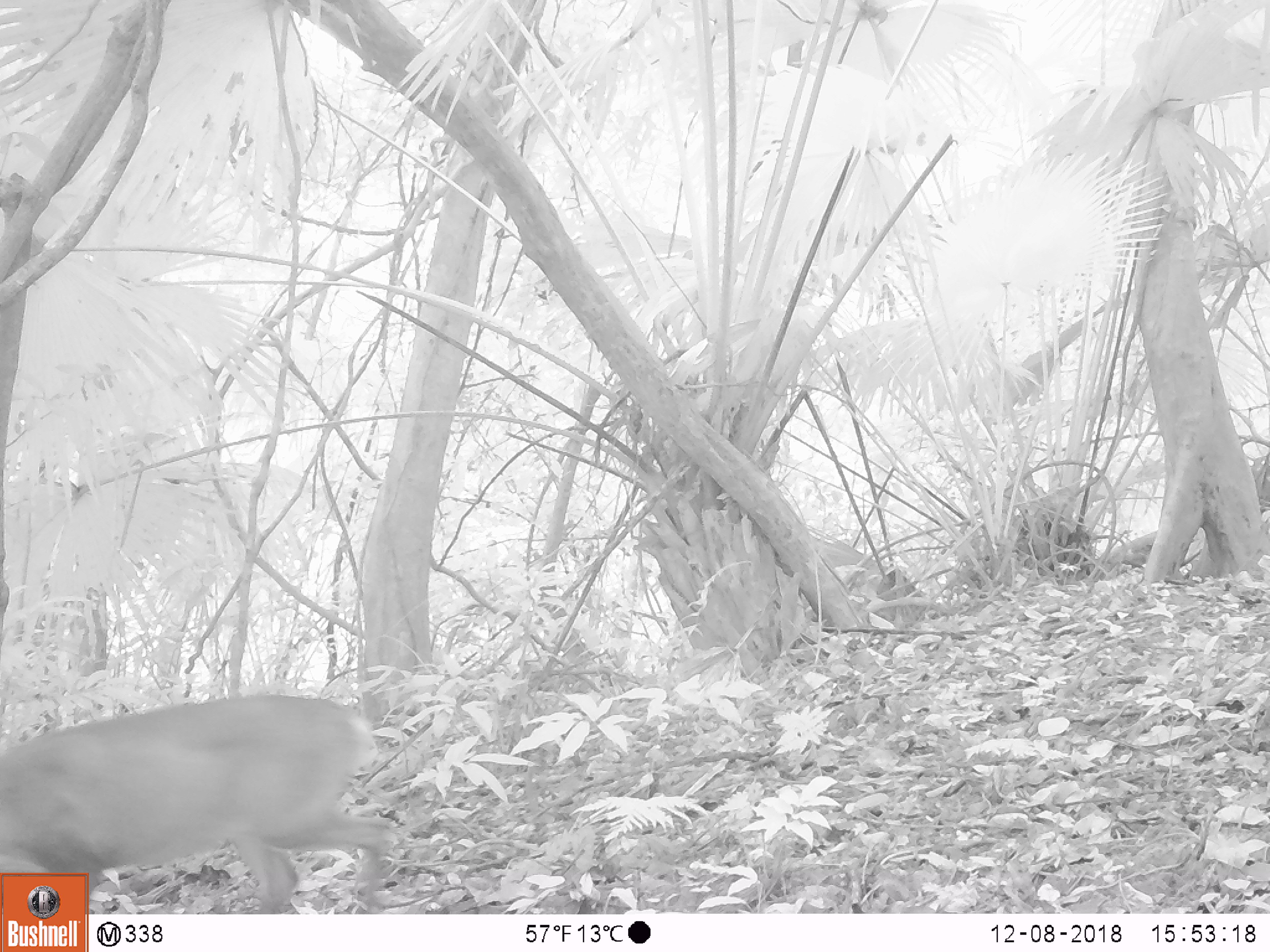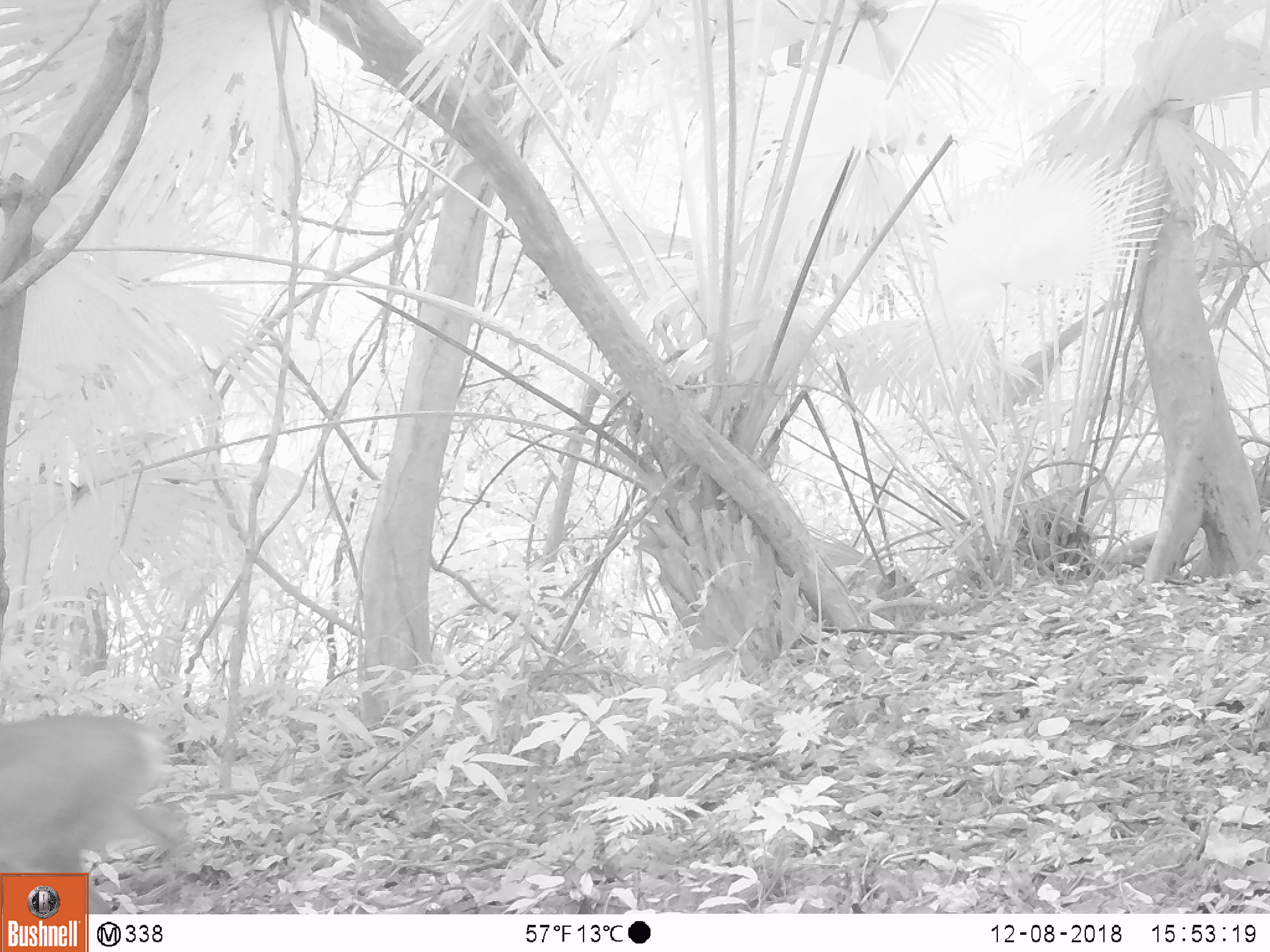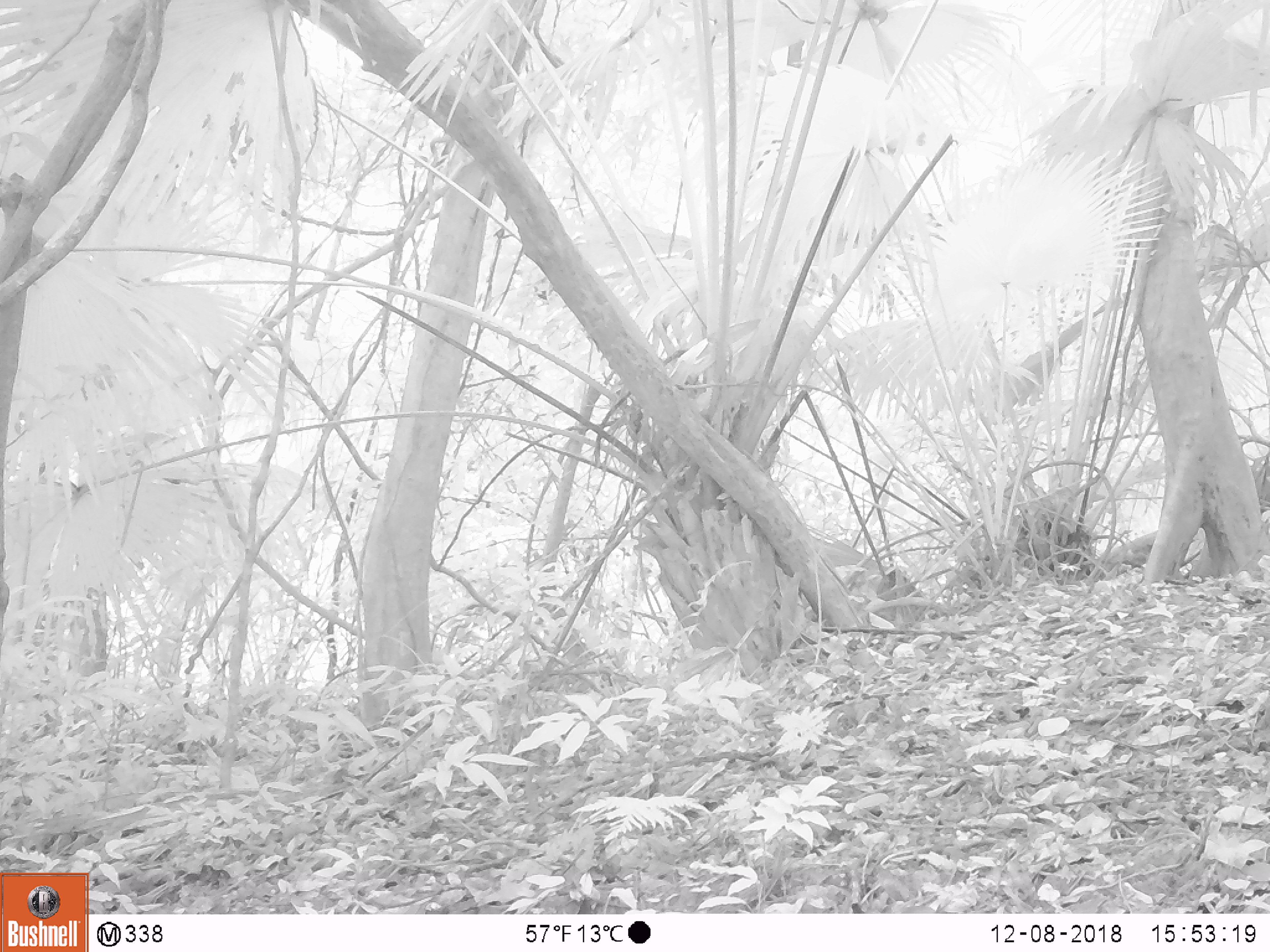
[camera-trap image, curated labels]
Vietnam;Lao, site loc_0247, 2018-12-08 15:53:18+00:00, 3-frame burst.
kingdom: Animalia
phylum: Chordata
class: Mammalia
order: Artiodactyla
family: Cervidae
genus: Muntiacus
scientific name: Muntiacus vuquangensis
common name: large-antlered muntjac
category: large antlered muntjac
Large antlered muntjac (large-antlered muntjac) (Muntiacus vuquangensis). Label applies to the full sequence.